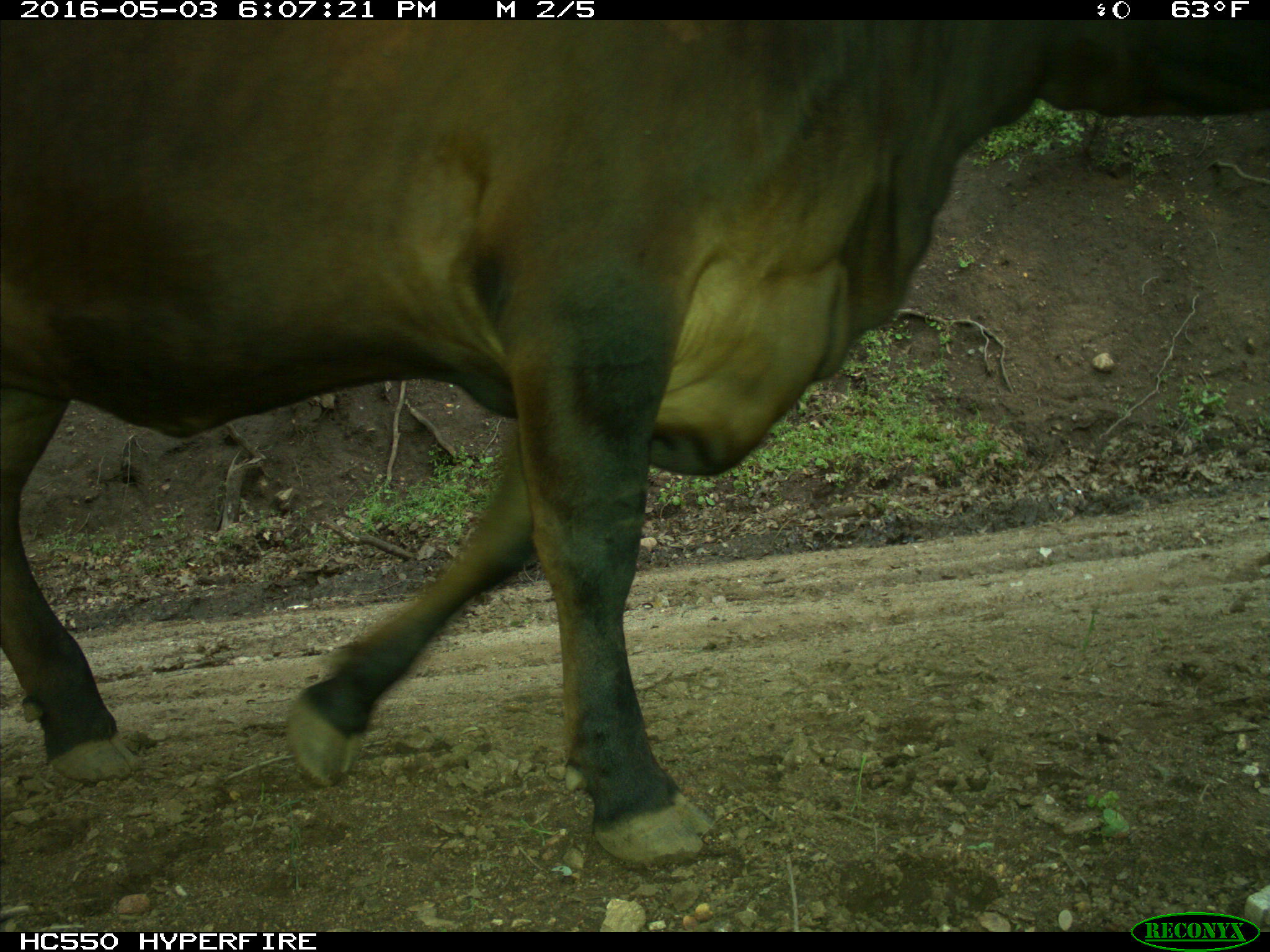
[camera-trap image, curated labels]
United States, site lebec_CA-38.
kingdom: Animalia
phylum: Chordata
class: Mammalia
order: Artiodactyla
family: Bovidae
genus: Bos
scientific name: Bos taurus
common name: domestic cow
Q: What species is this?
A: Bos taurus (domestic cow).